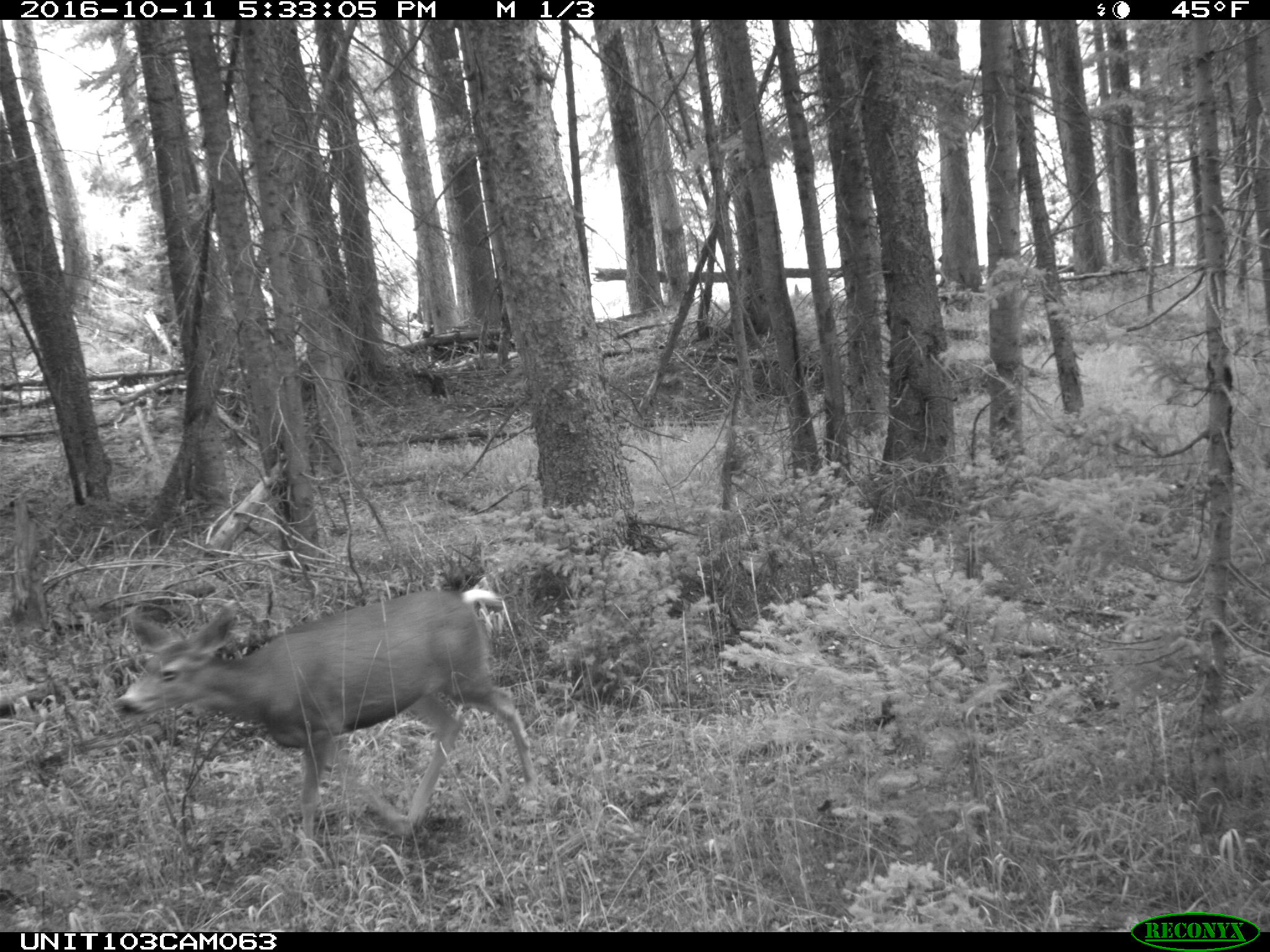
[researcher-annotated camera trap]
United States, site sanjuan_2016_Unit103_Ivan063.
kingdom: Animalia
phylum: Chordata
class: Mammalia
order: Artiodactyla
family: Cervidae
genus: Odocoileus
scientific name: Odocoileus hemionus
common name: mule deer